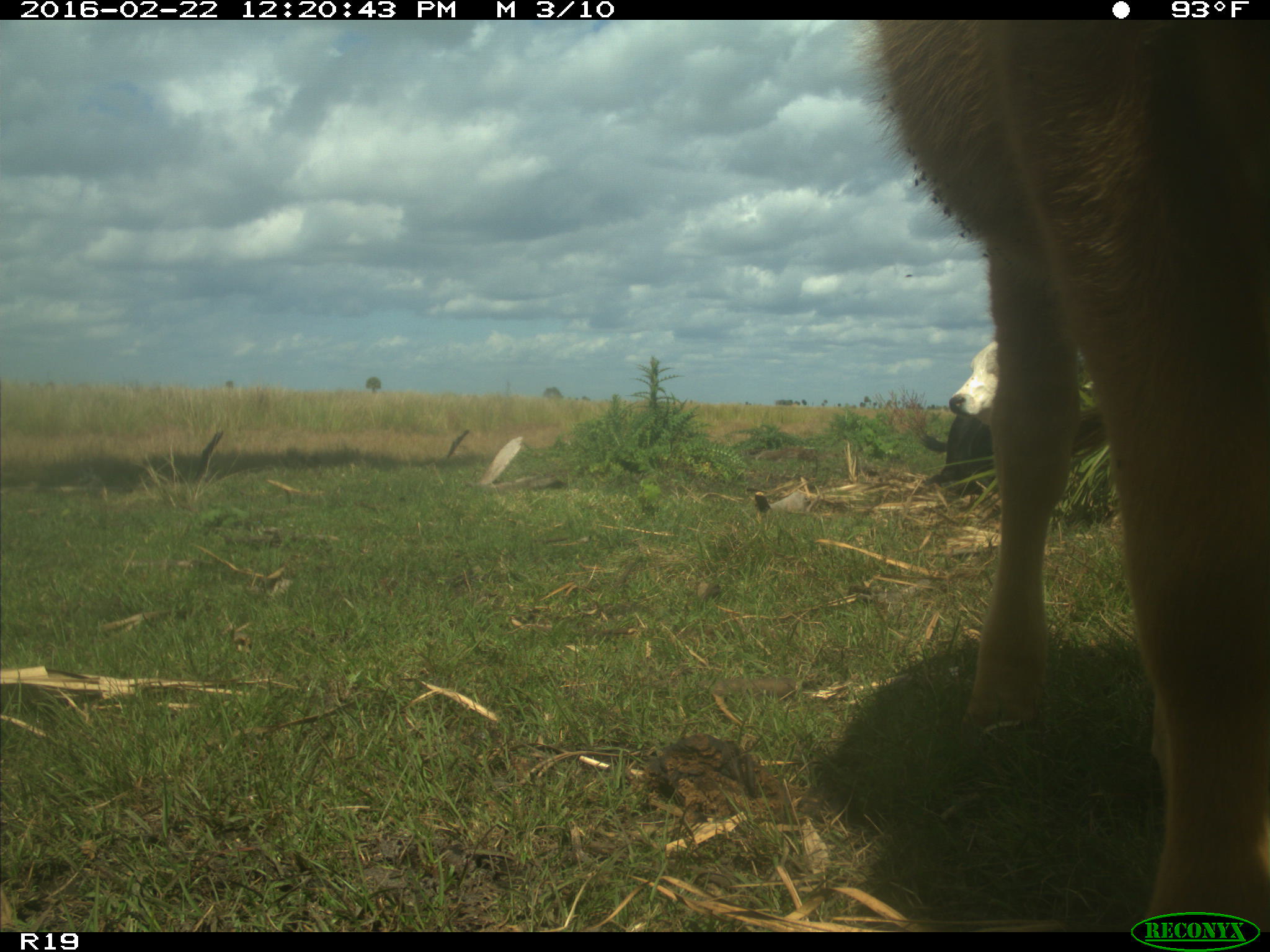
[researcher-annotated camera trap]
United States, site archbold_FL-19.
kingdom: Animalia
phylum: Chordata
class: Mammalia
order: Artiodactyla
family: Bovidae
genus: Bos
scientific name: Bos taurus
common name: domestic cow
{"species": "Bos taurus (domestic cow)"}